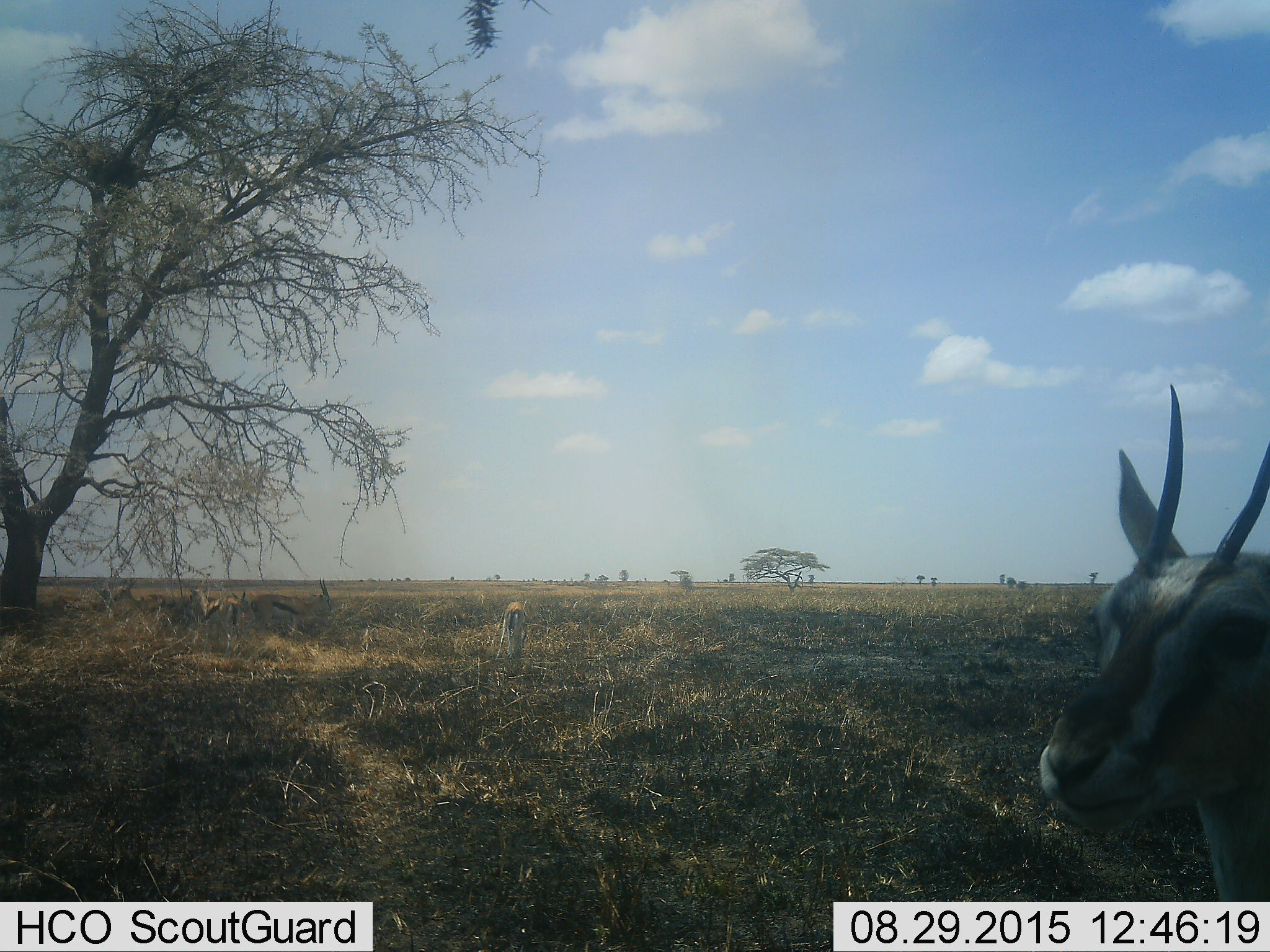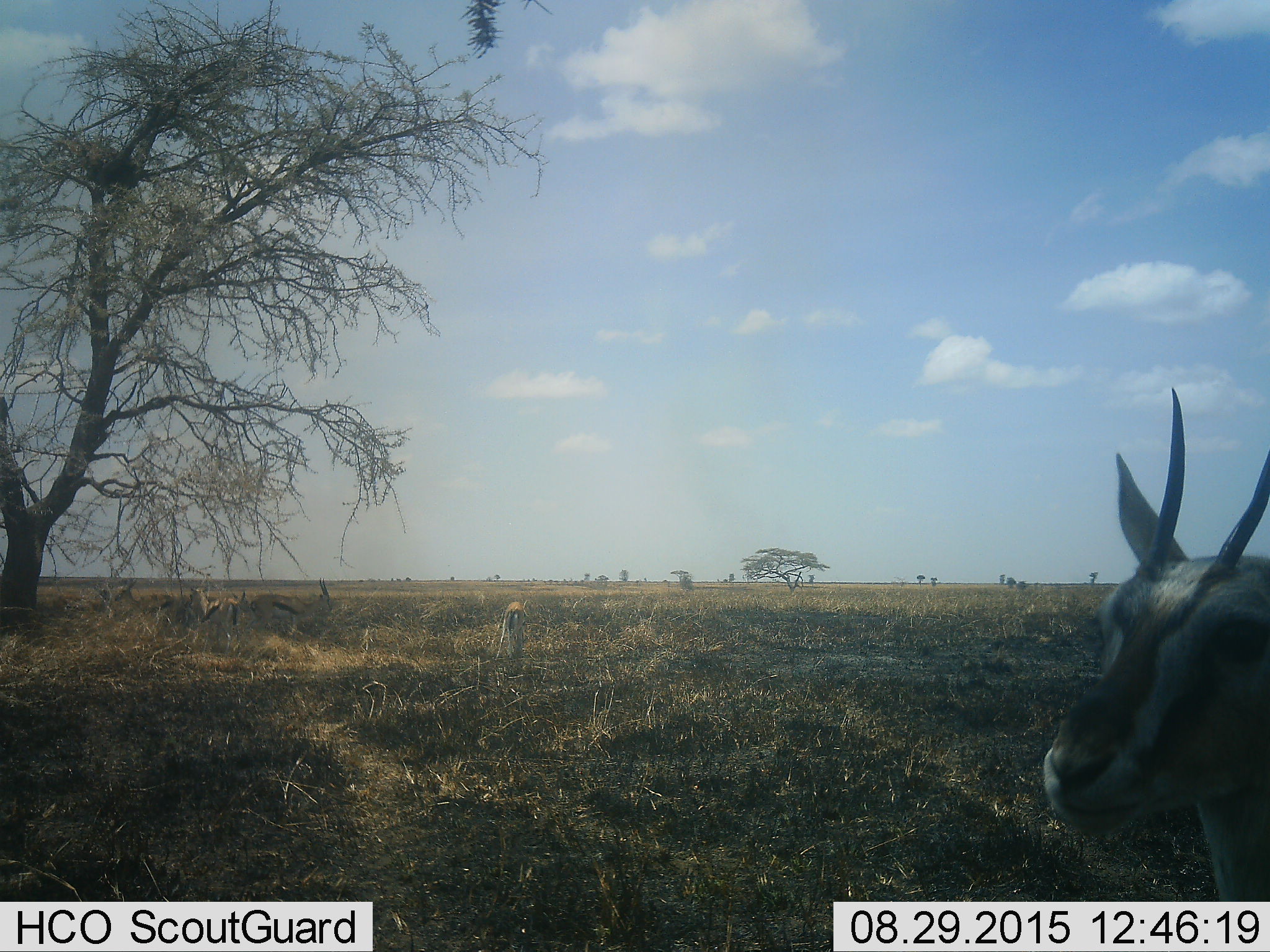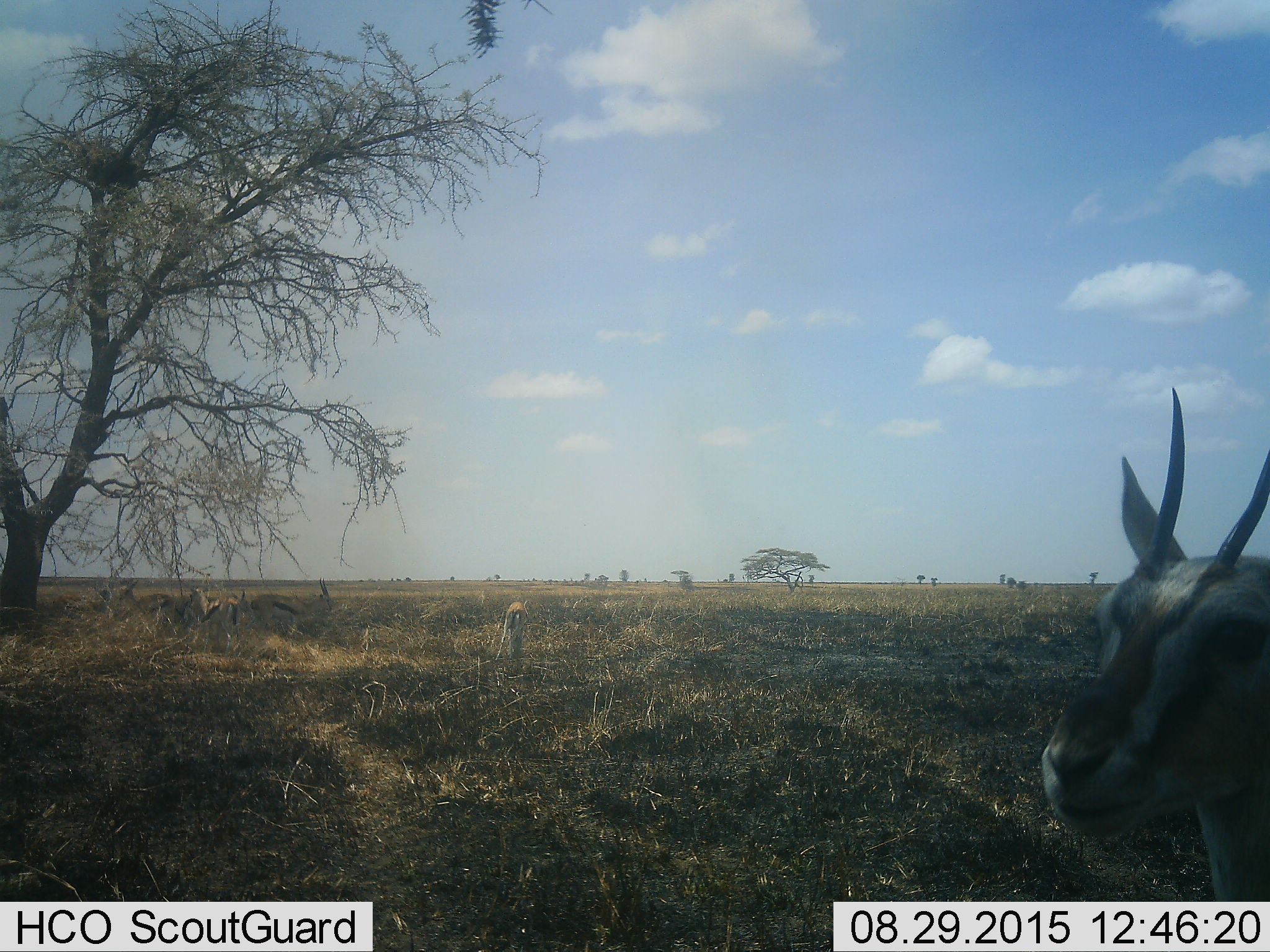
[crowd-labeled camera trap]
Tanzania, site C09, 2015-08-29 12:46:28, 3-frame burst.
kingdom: Animalia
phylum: Chordata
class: Mammalia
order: Artiodactyla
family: Bovidae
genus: Eudorcas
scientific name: Eudorcas thomsonii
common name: thomson's gazelle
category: gazellethomsons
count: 6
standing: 100%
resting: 11%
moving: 0%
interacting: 0%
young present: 0%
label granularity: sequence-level